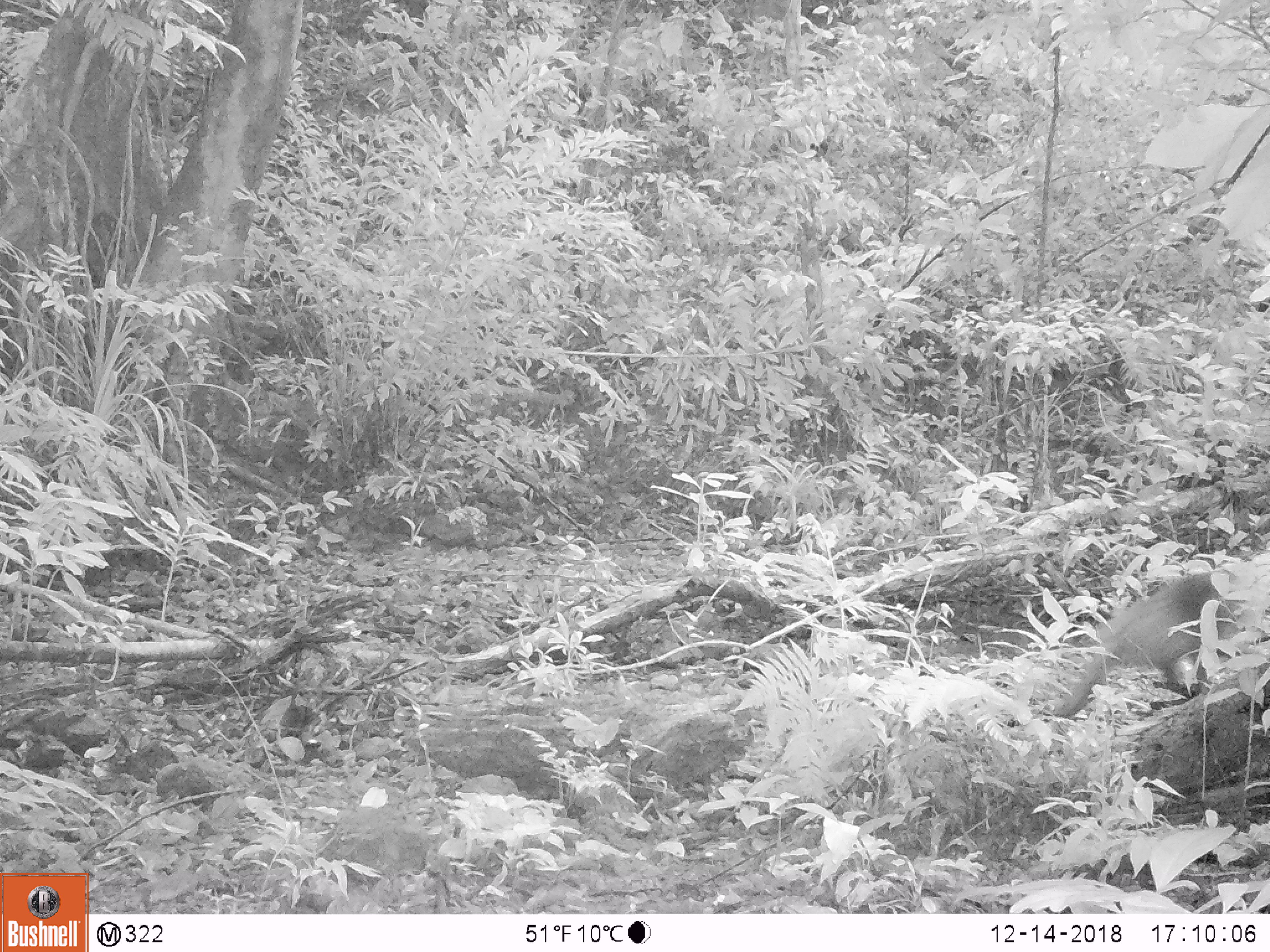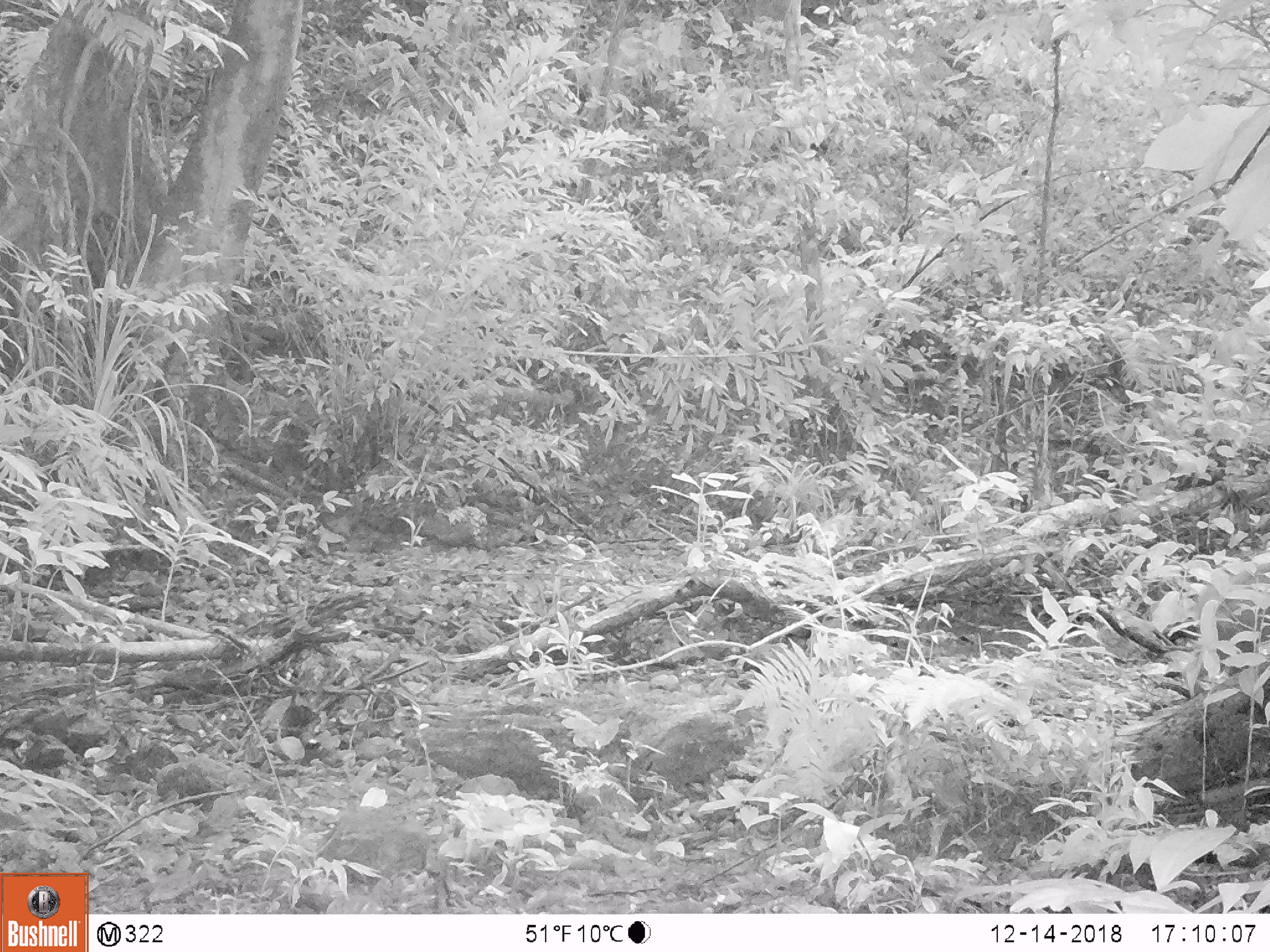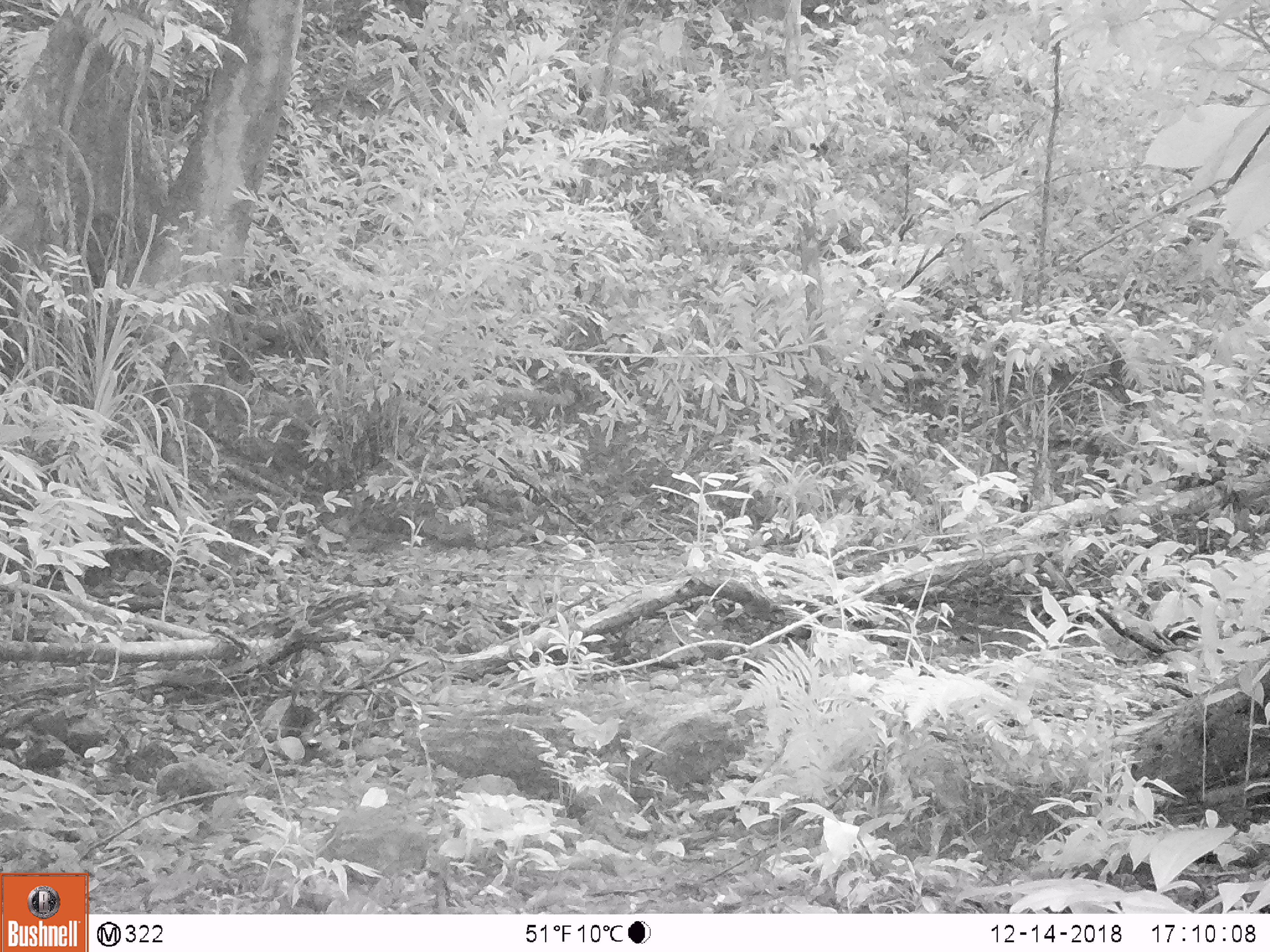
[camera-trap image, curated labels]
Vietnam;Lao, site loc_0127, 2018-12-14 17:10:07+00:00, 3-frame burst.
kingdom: Animalia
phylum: Chordata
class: Mammalia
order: Primates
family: Cercopithecidae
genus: Macaca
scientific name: Macaca arctoides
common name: stump-tailed macaque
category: stump tailed macaque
Stump tailed macaque (stump-tailed macaque) (Macaca arctoides). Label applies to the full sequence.